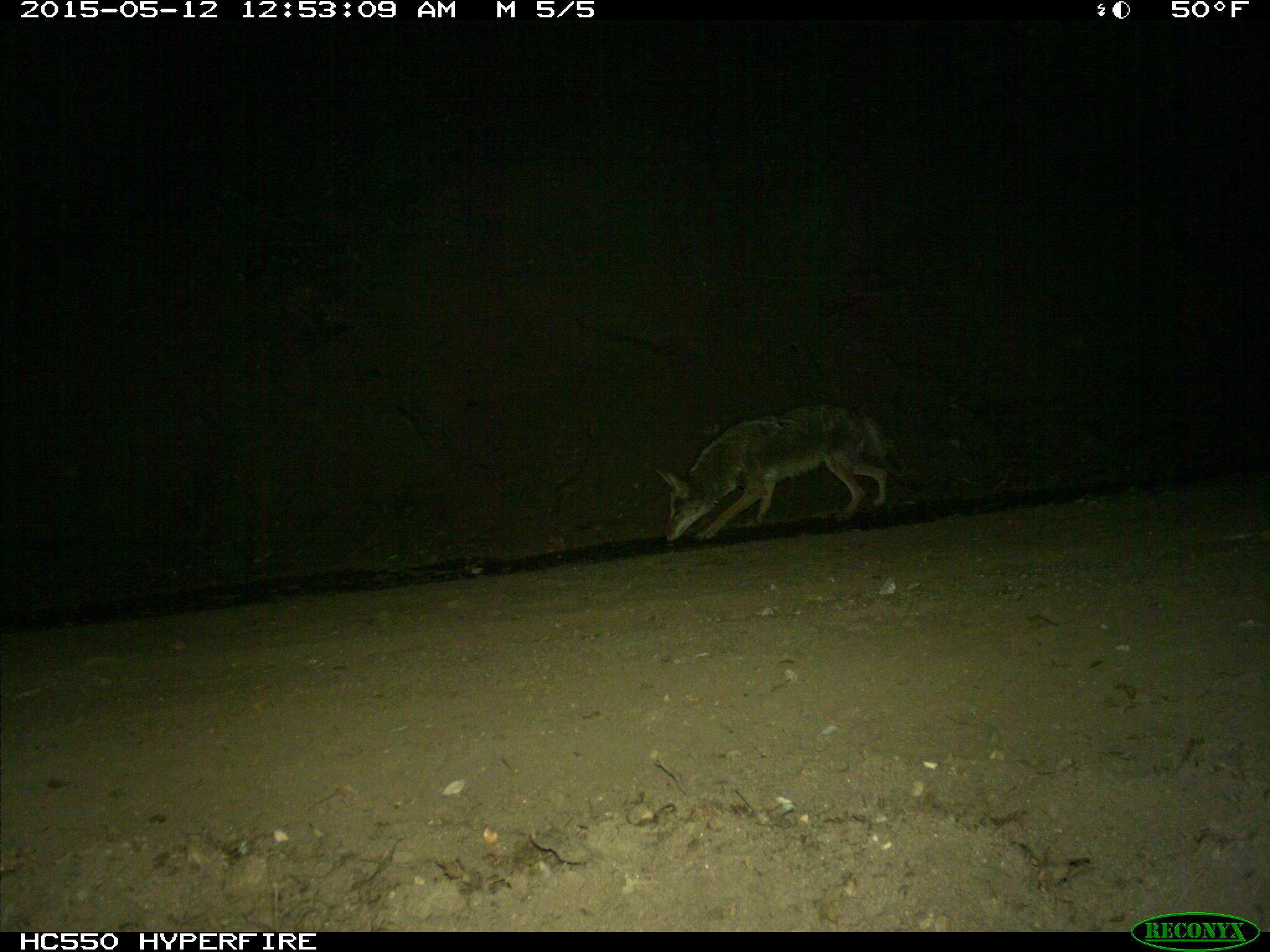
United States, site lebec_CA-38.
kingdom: Animalia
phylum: Chordata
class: Mammalia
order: Carnivora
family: Canidae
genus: Canis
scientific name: Canis latrans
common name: coyote